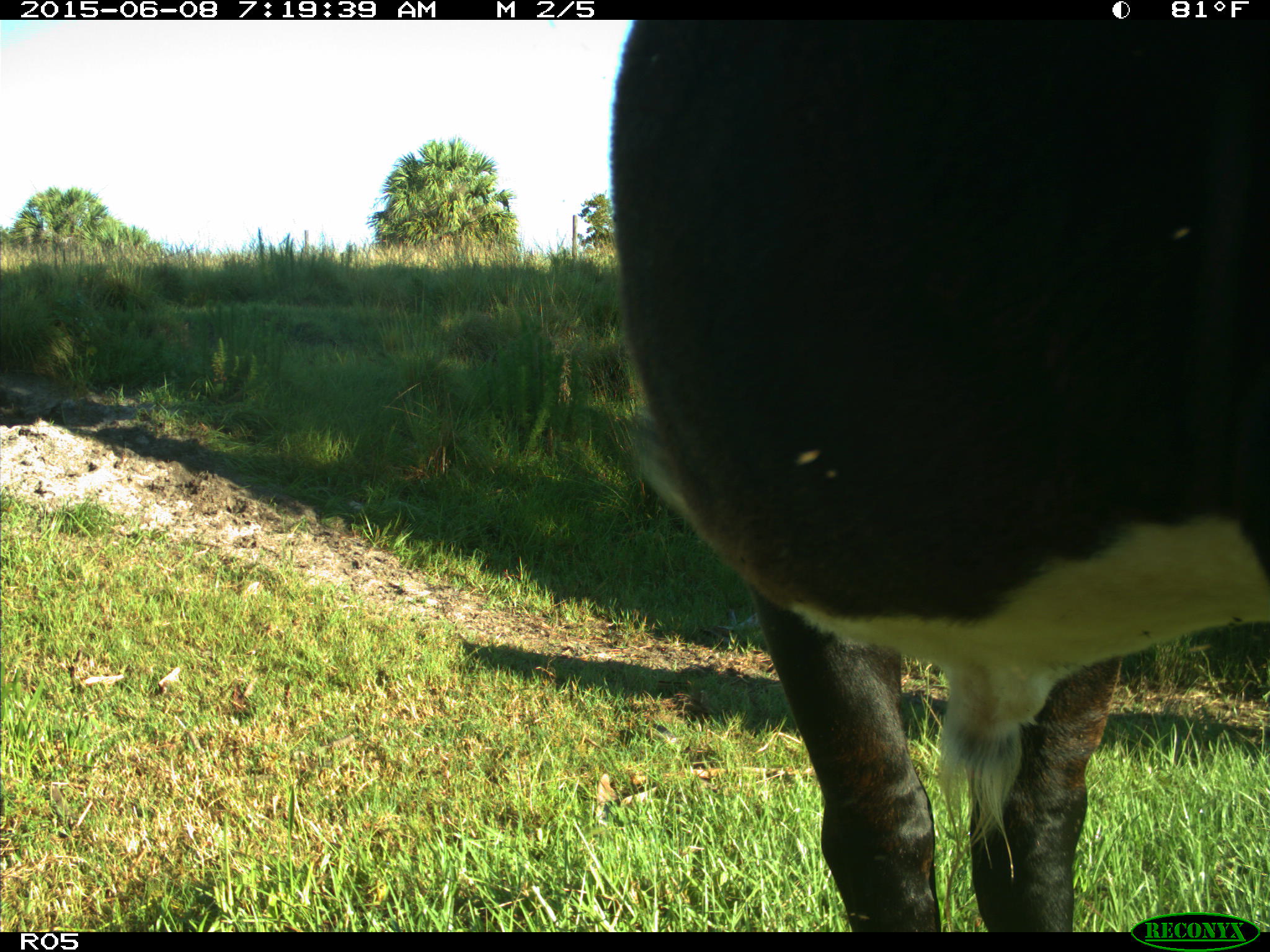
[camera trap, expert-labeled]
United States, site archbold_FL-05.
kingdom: Animalia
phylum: Chordata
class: Mammalia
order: Artiodactyla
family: Bovidae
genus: Bos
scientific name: Bos taurus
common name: domestic cow